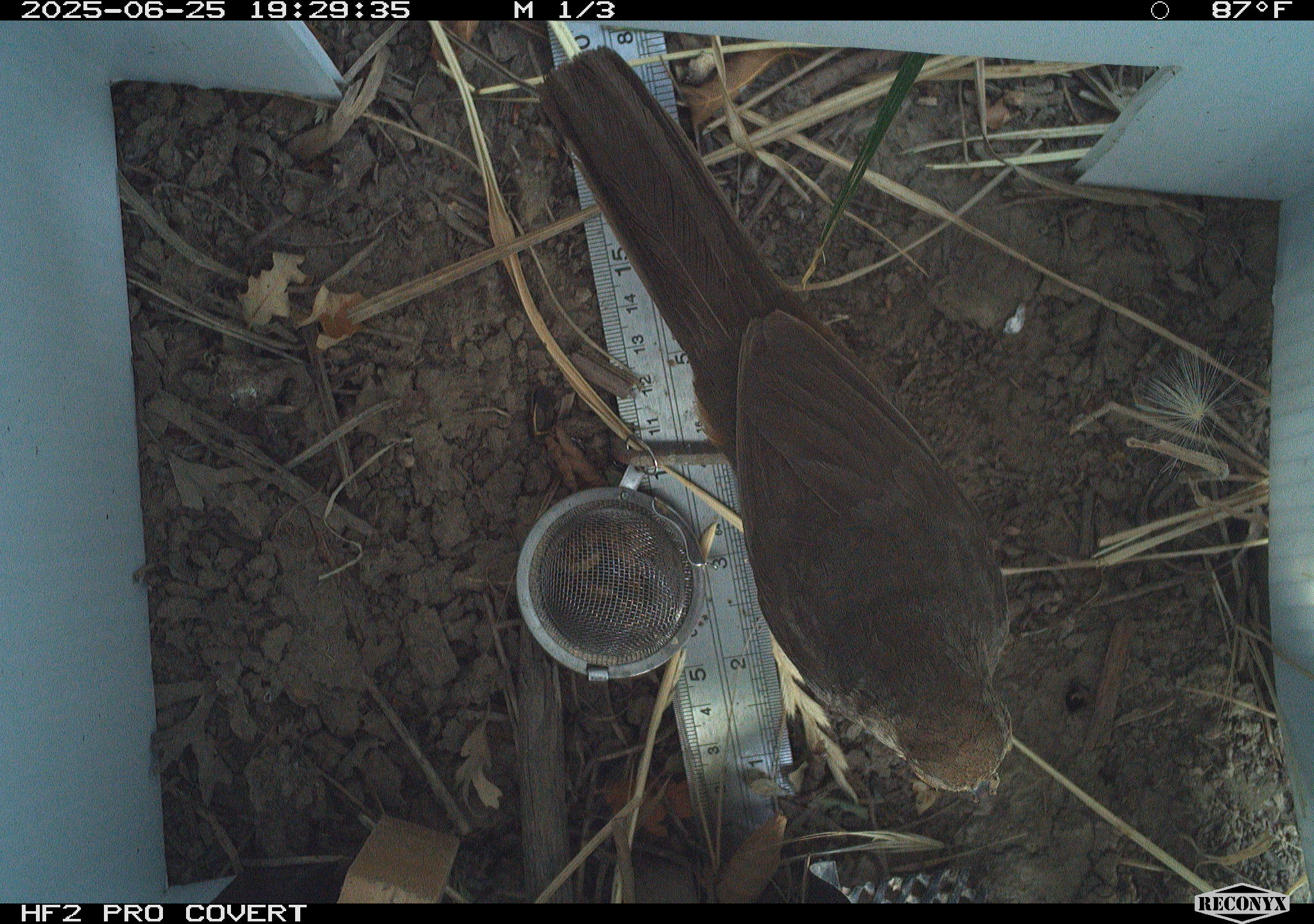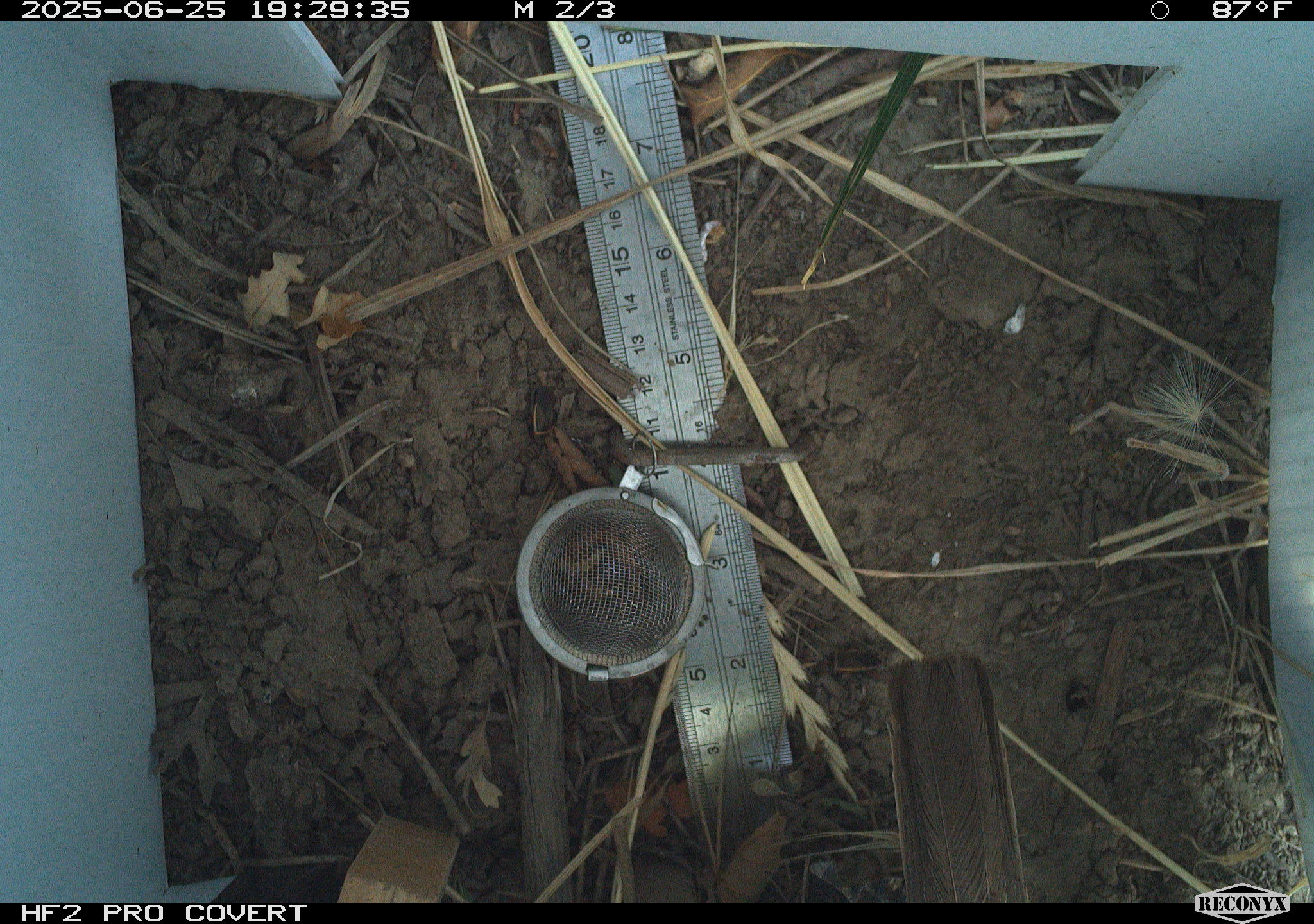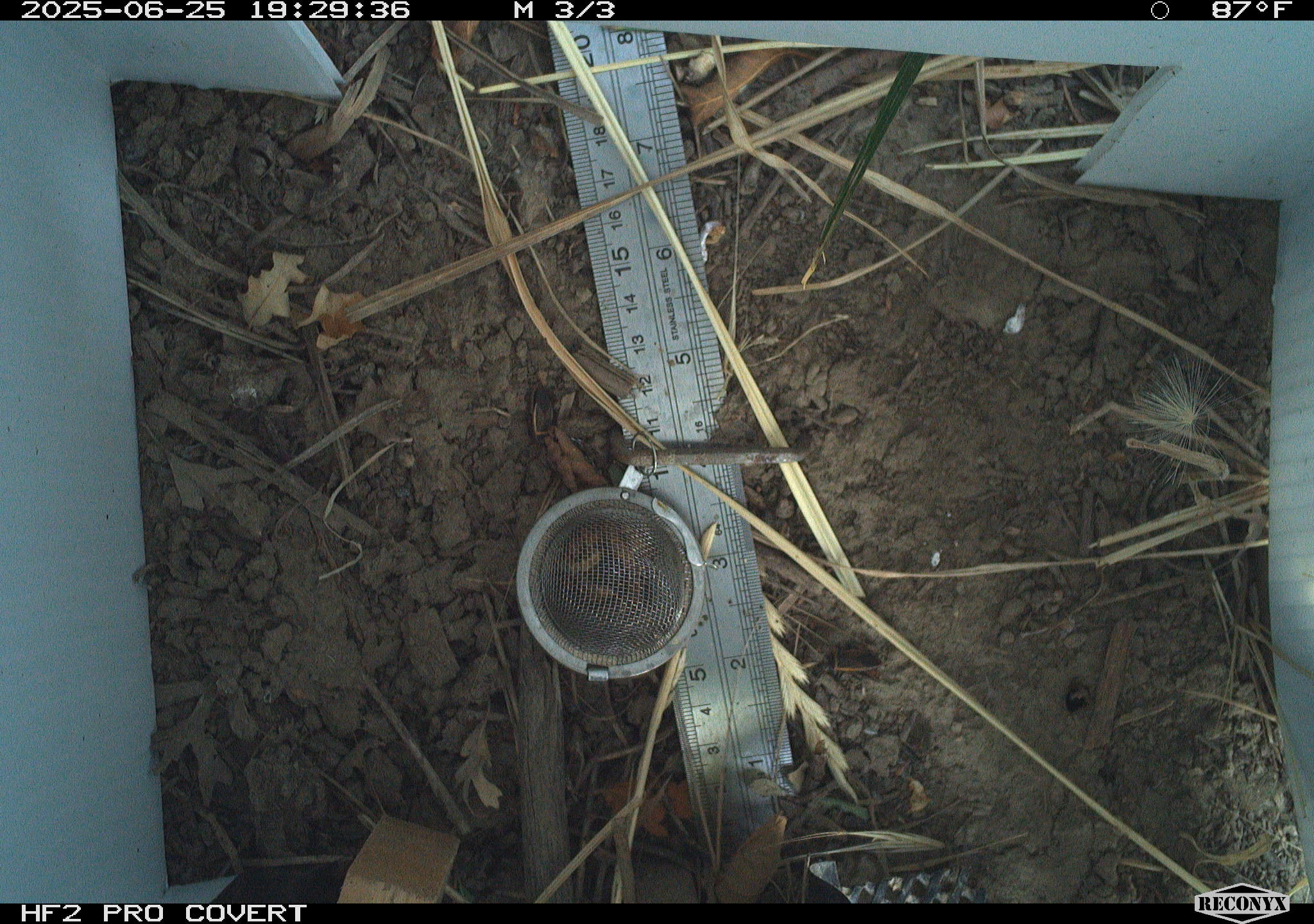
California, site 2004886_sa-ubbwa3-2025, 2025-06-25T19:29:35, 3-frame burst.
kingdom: Animalia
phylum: Chordata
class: Aves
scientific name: Aves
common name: bird